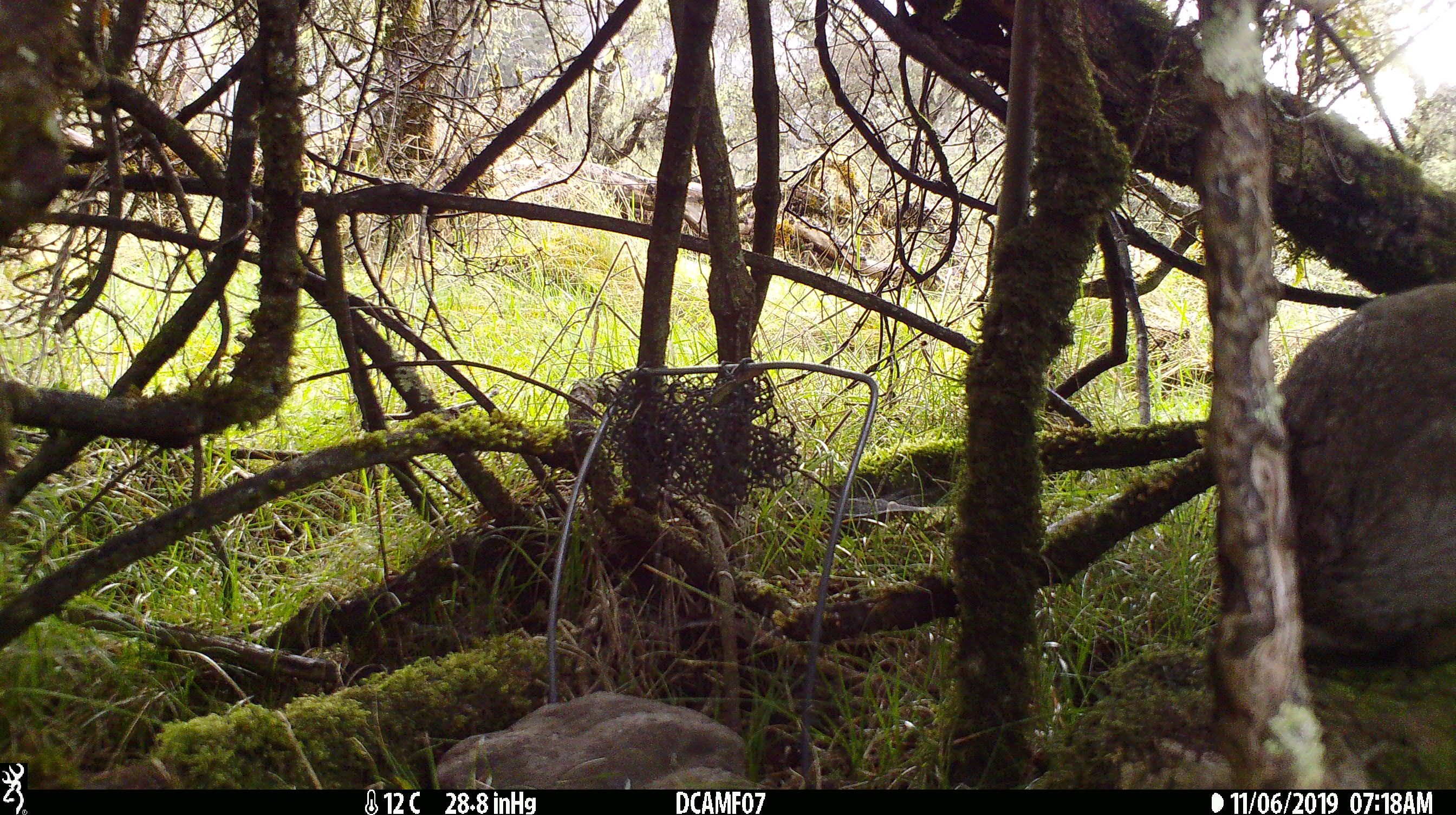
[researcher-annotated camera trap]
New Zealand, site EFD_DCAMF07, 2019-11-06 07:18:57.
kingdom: Animalia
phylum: Chordata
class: Mammalia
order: Lagomorpha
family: Leporidae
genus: Oryctolagus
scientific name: Oryctolagus cuniculus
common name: european rabbit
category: rabbit